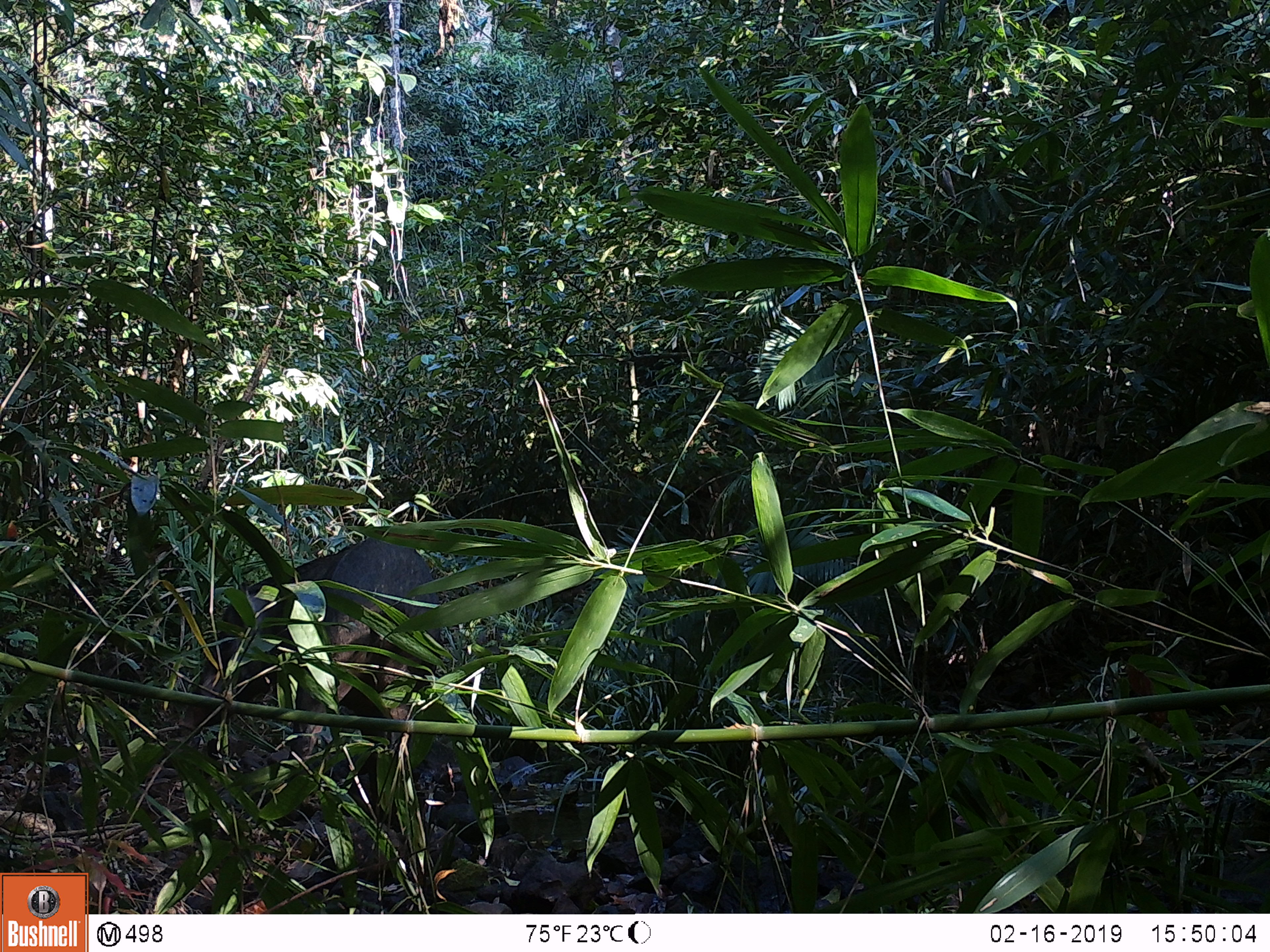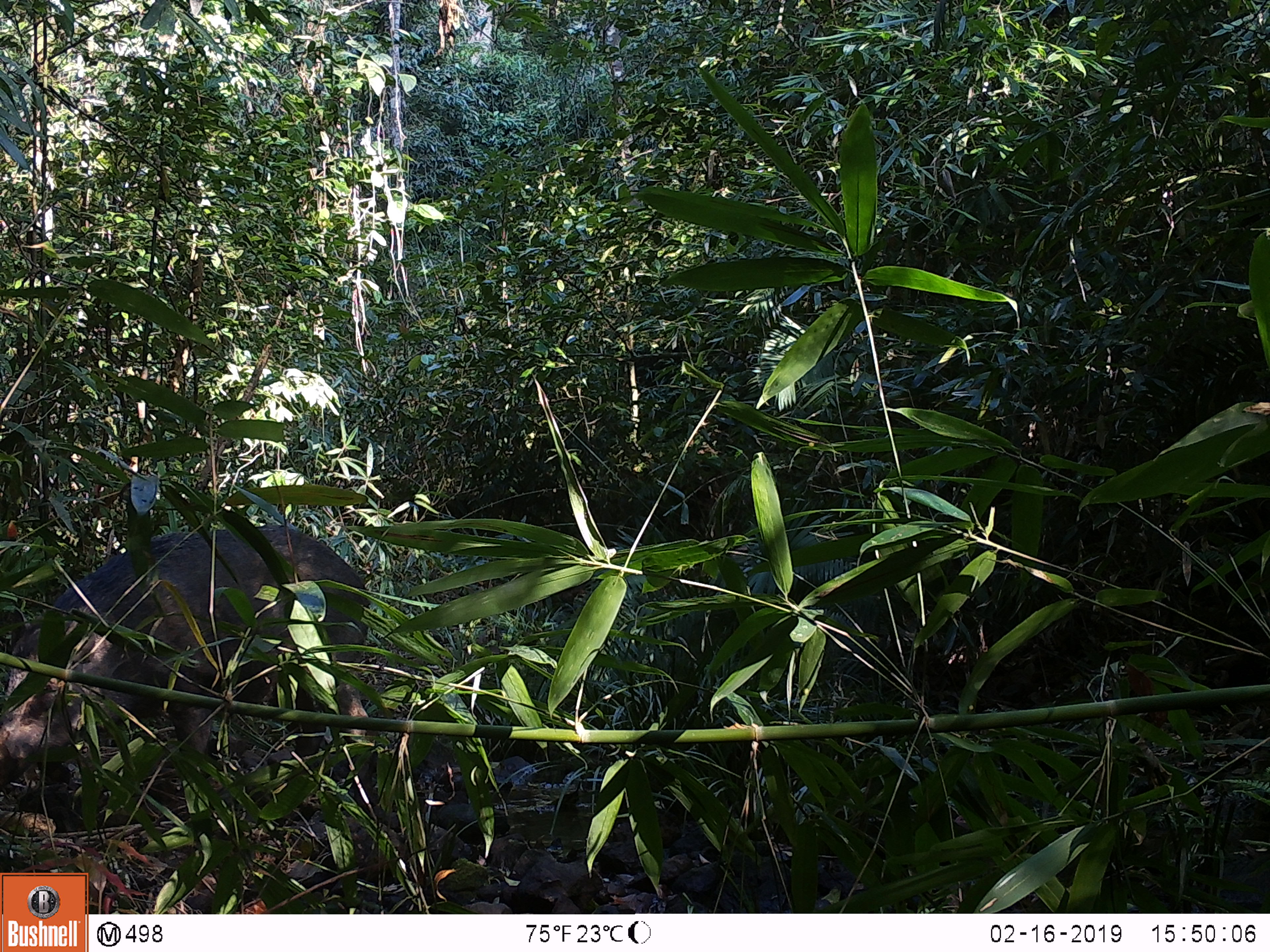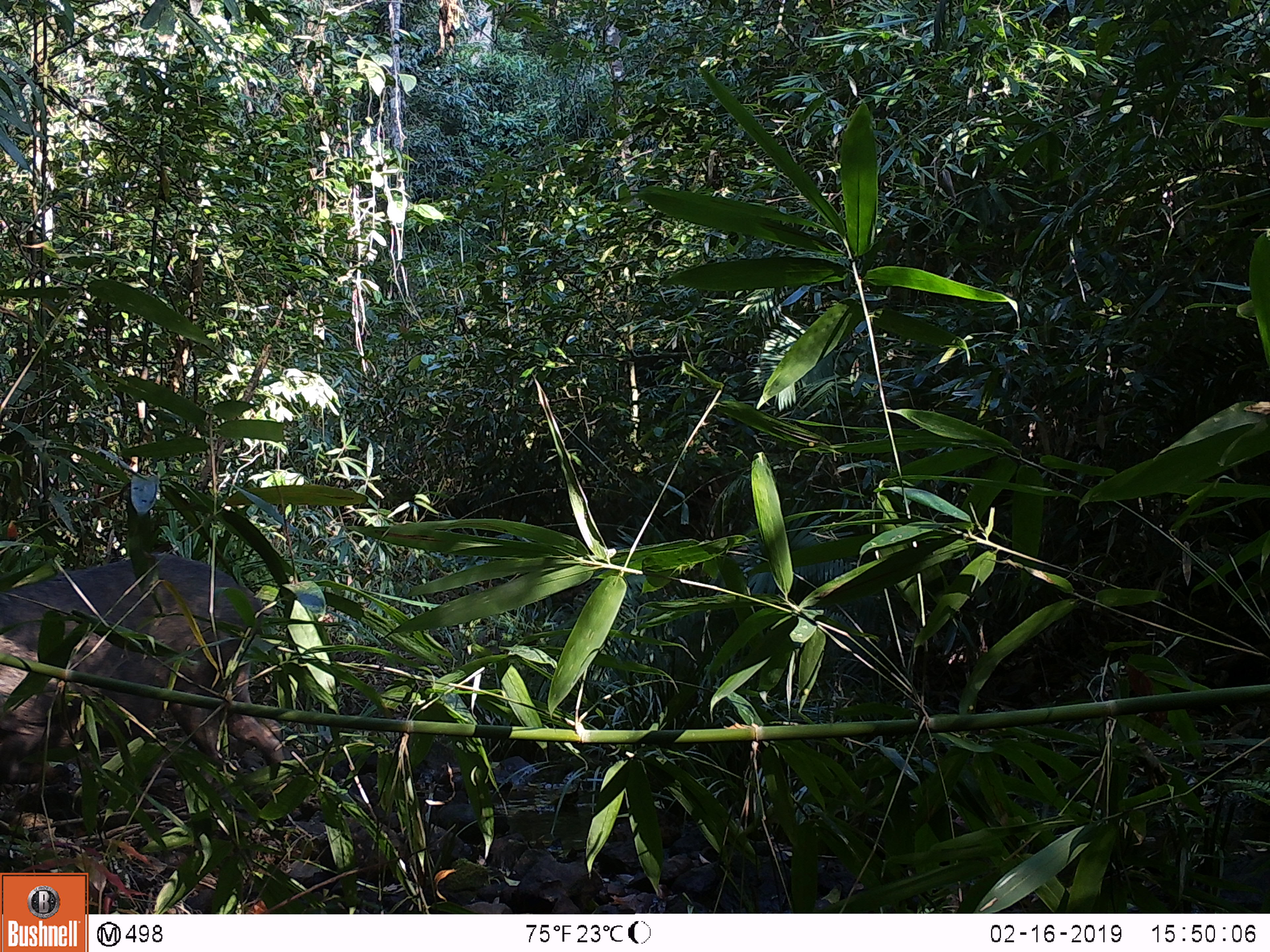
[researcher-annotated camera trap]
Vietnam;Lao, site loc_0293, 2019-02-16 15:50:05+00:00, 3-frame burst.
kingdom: Animalia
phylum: Chordata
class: Mammalia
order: Artiodactyla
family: Suidae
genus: Sus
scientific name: Sus scrofa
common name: eurasian wild pig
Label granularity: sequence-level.